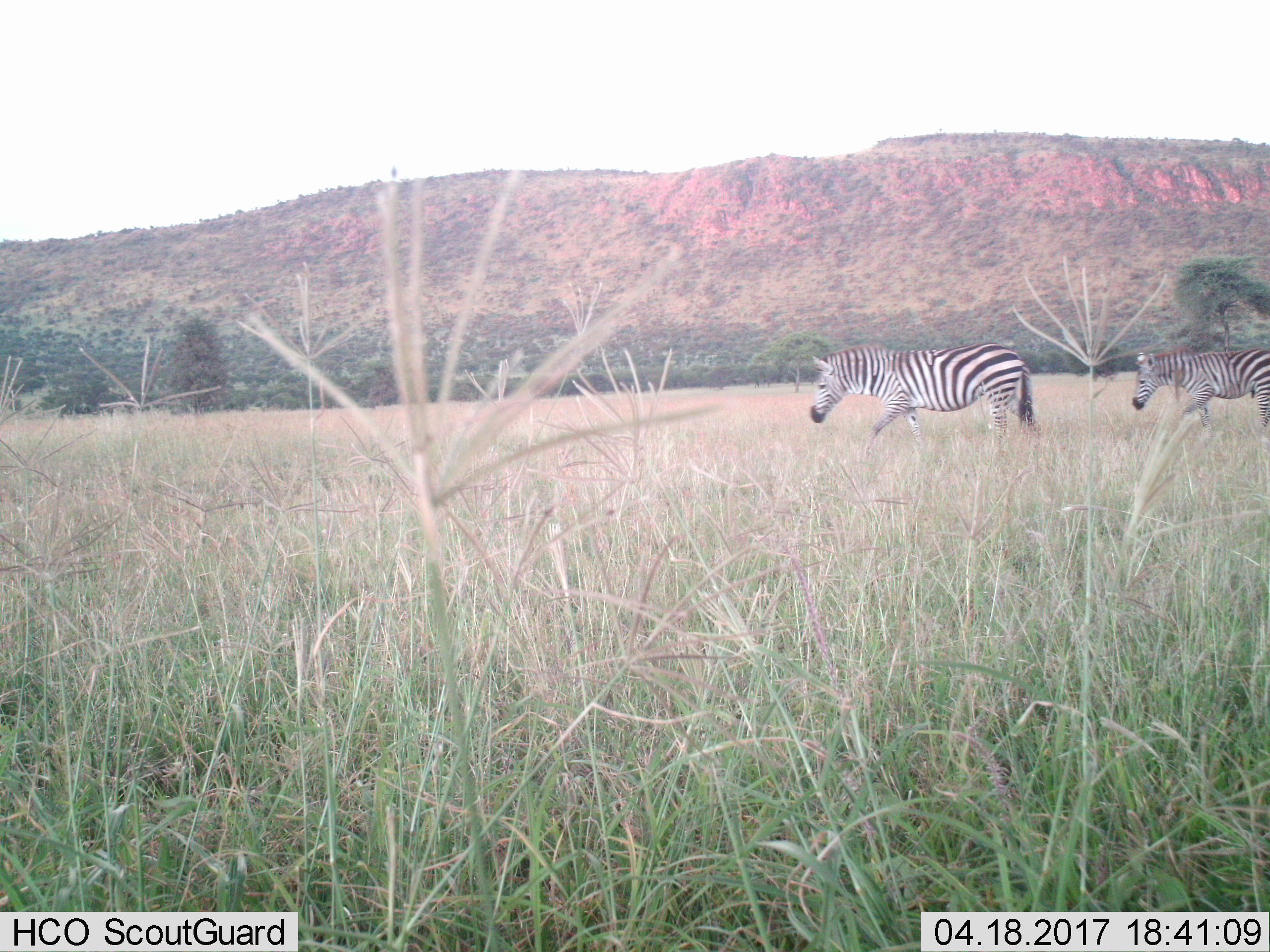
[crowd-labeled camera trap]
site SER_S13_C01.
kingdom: Animalia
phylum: Chordata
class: Mammalia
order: Perissodactyla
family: Equidae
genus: Equus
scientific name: Equus quagga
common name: plains zebra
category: zebraplains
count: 2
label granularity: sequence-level